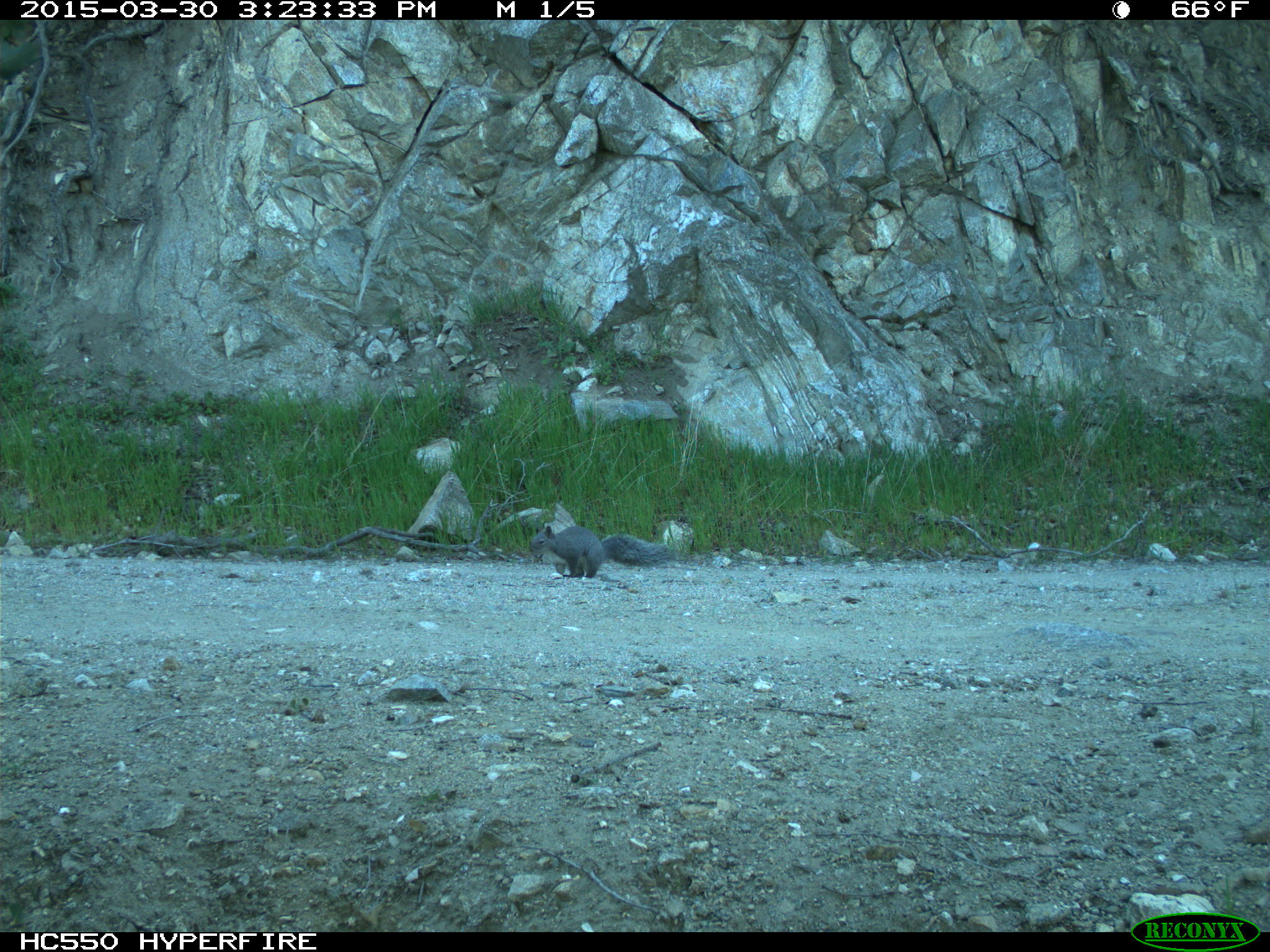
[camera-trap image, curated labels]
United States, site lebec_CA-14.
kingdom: Animalia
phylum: Chordata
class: Mammalia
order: Rodentia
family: Sciuridae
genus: Sciurus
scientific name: Sciurus carolinensis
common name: eastern gray squirrel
Sciurus carolinensis (eastern gray squirrel).